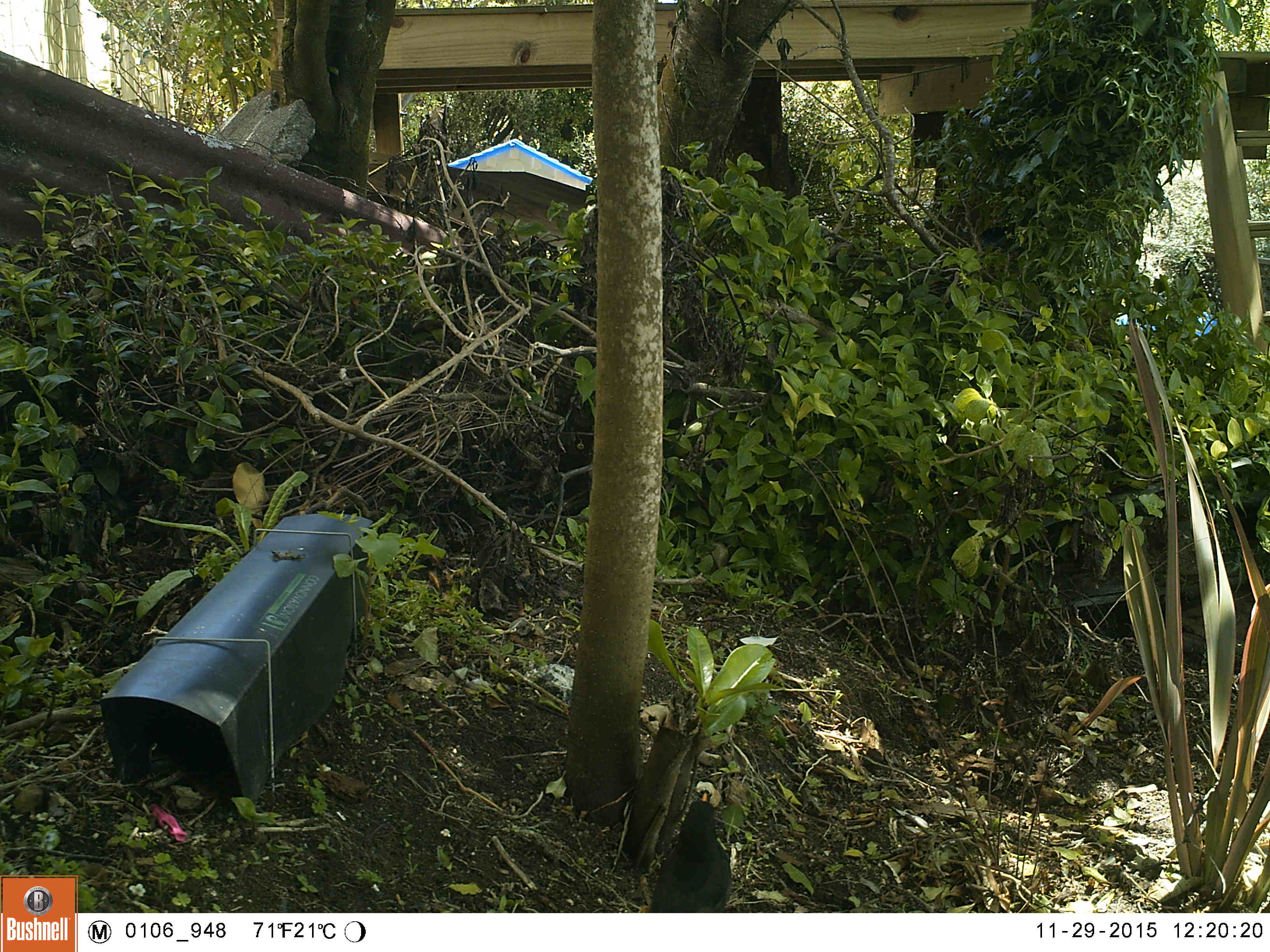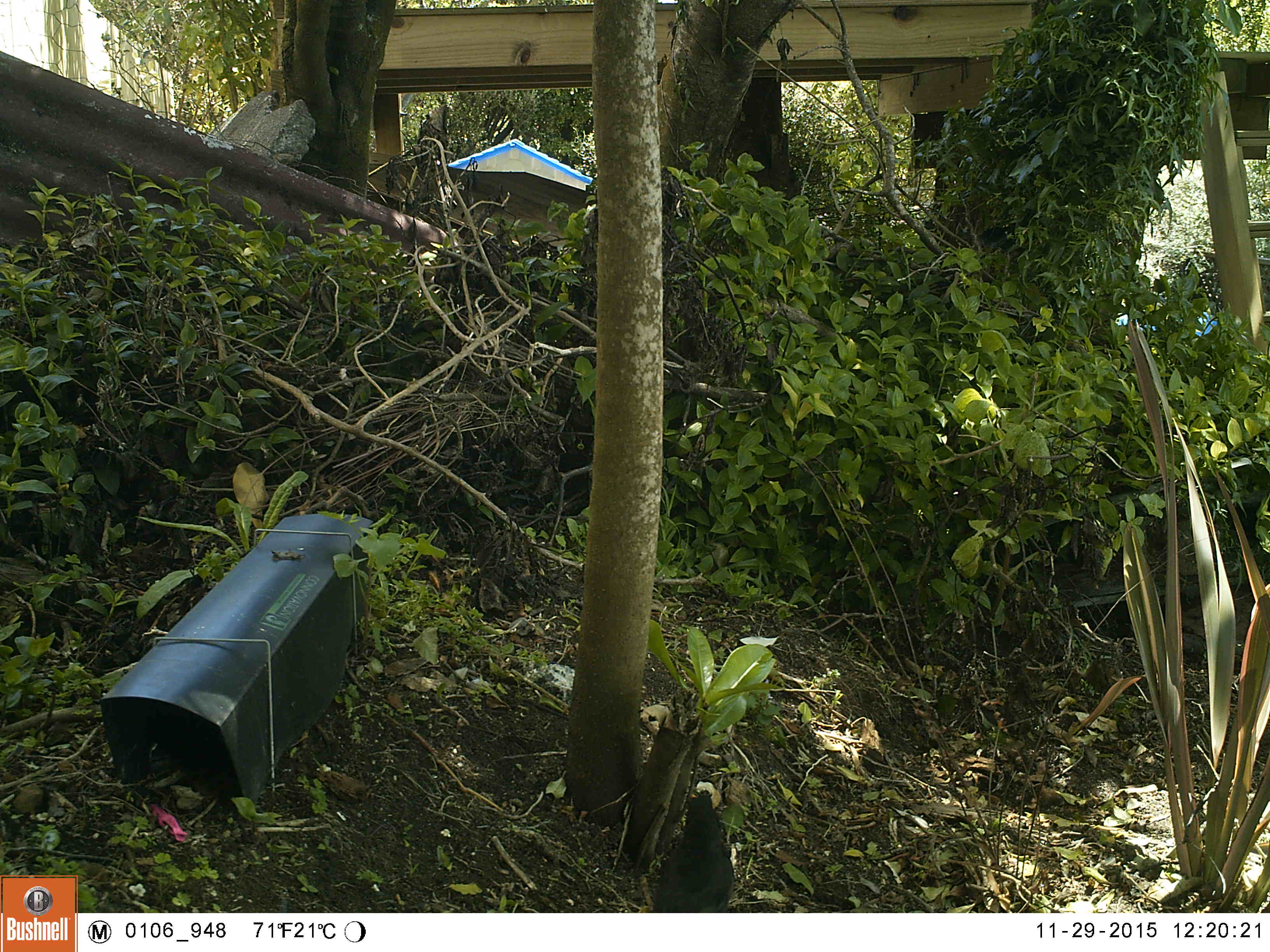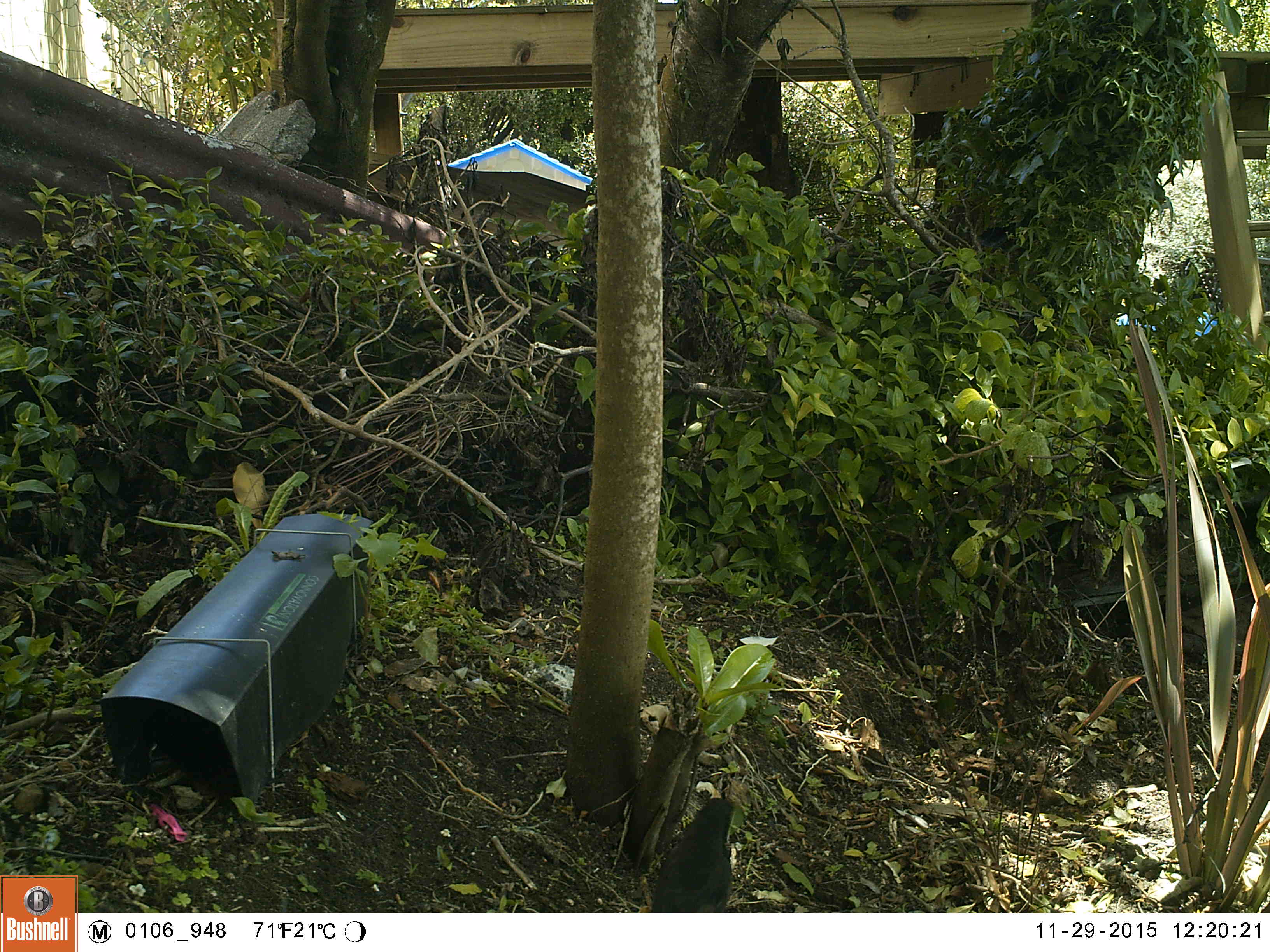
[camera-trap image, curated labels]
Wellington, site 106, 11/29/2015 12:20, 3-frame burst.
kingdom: Animalia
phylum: Chordata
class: Aves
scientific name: Aves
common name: bird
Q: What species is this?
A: Bird (Aves).